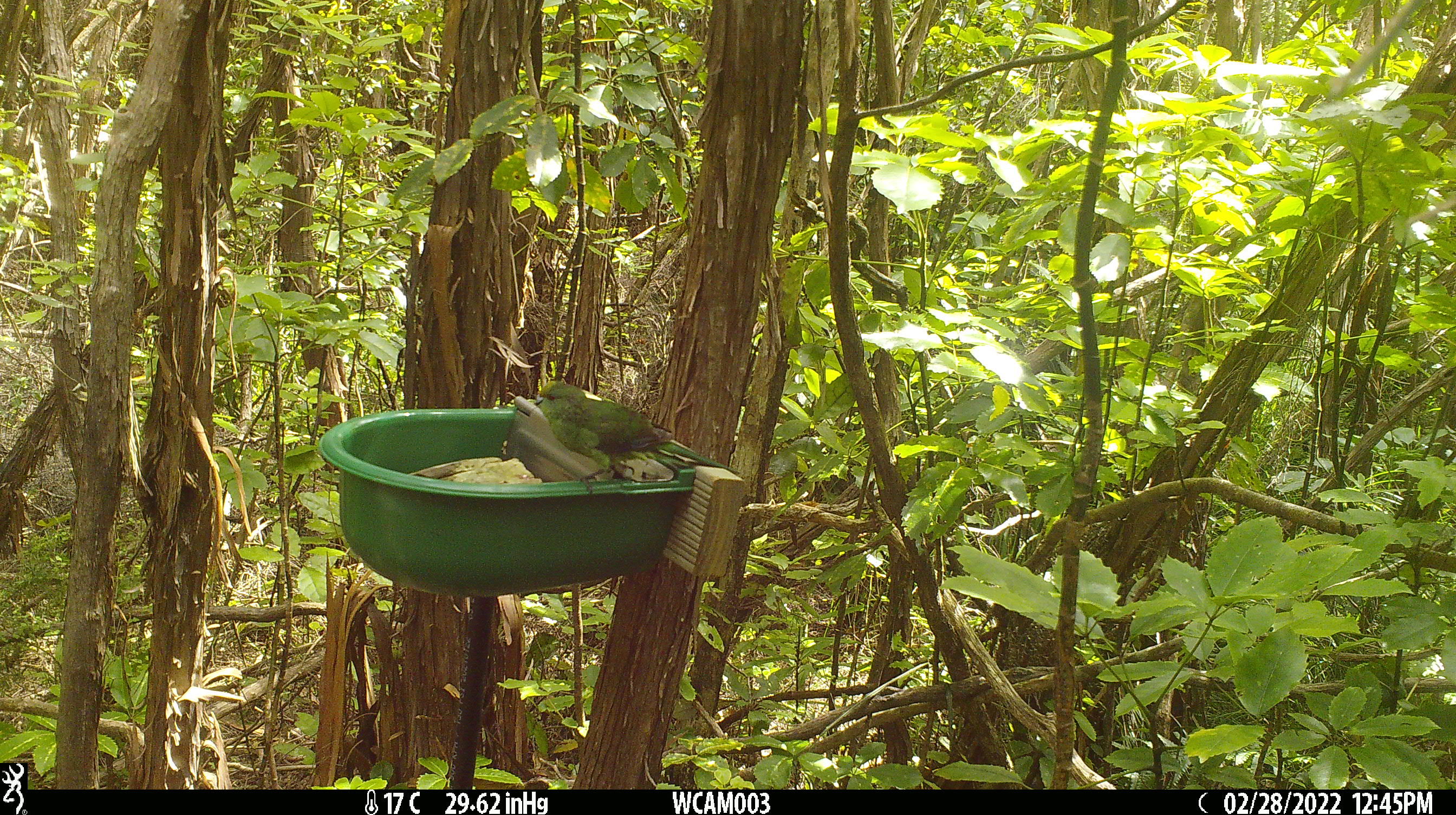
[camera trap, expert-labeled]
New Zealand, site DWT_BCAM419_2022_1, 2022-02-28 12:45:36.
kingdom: Animalia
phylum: Chordata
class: Aves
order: Psittaciformes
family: Psittaculidae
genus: Cyanoramphus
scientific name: Cyanoramphus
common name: parakeet